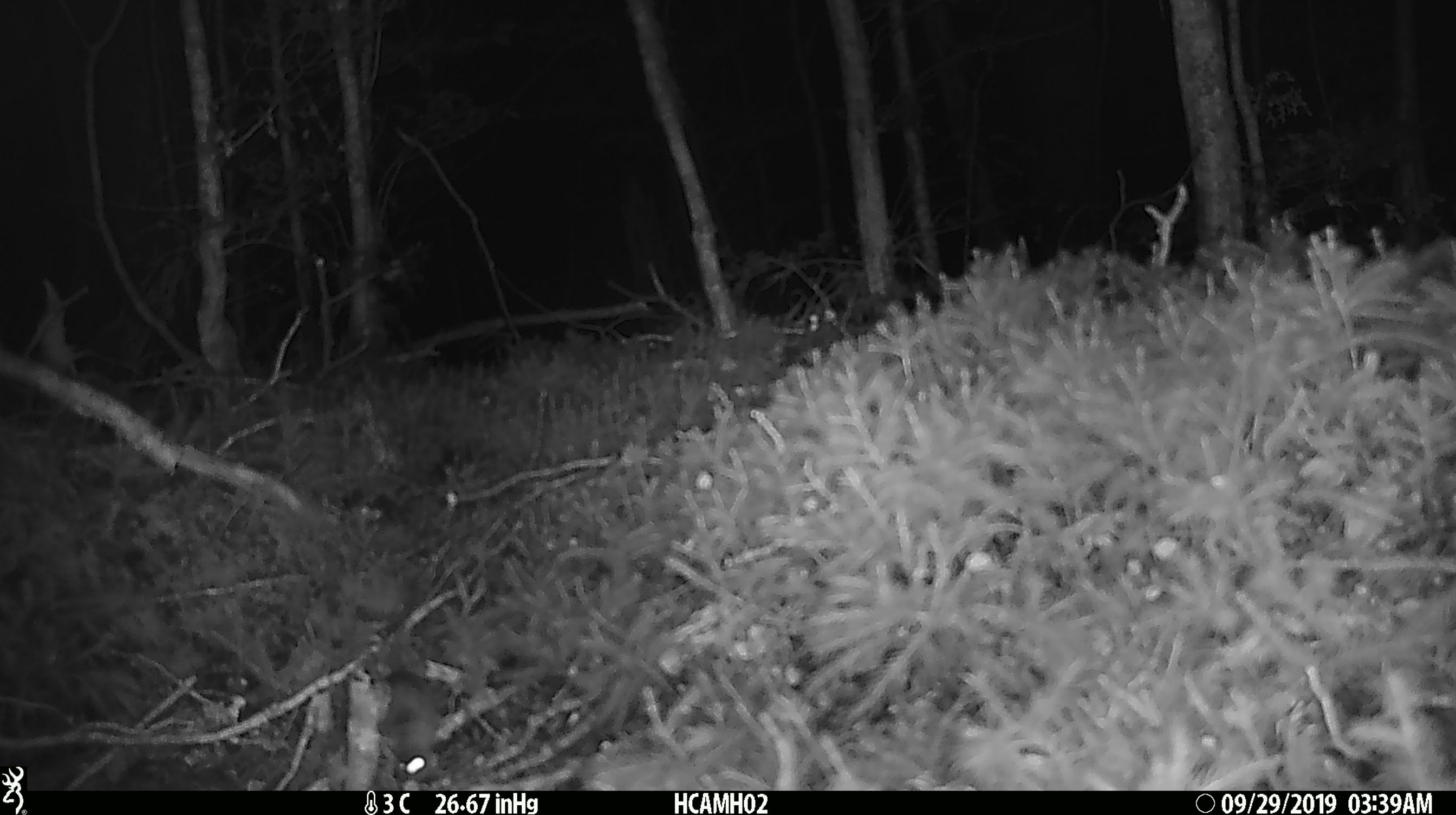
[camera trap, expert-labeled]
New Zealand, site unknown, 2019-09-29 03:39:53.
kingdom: Animalia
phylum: Chordata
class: Mammalia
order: Rodentia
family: Muridae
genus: Mus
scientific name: Mus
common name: mouse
Mouse (Mus).